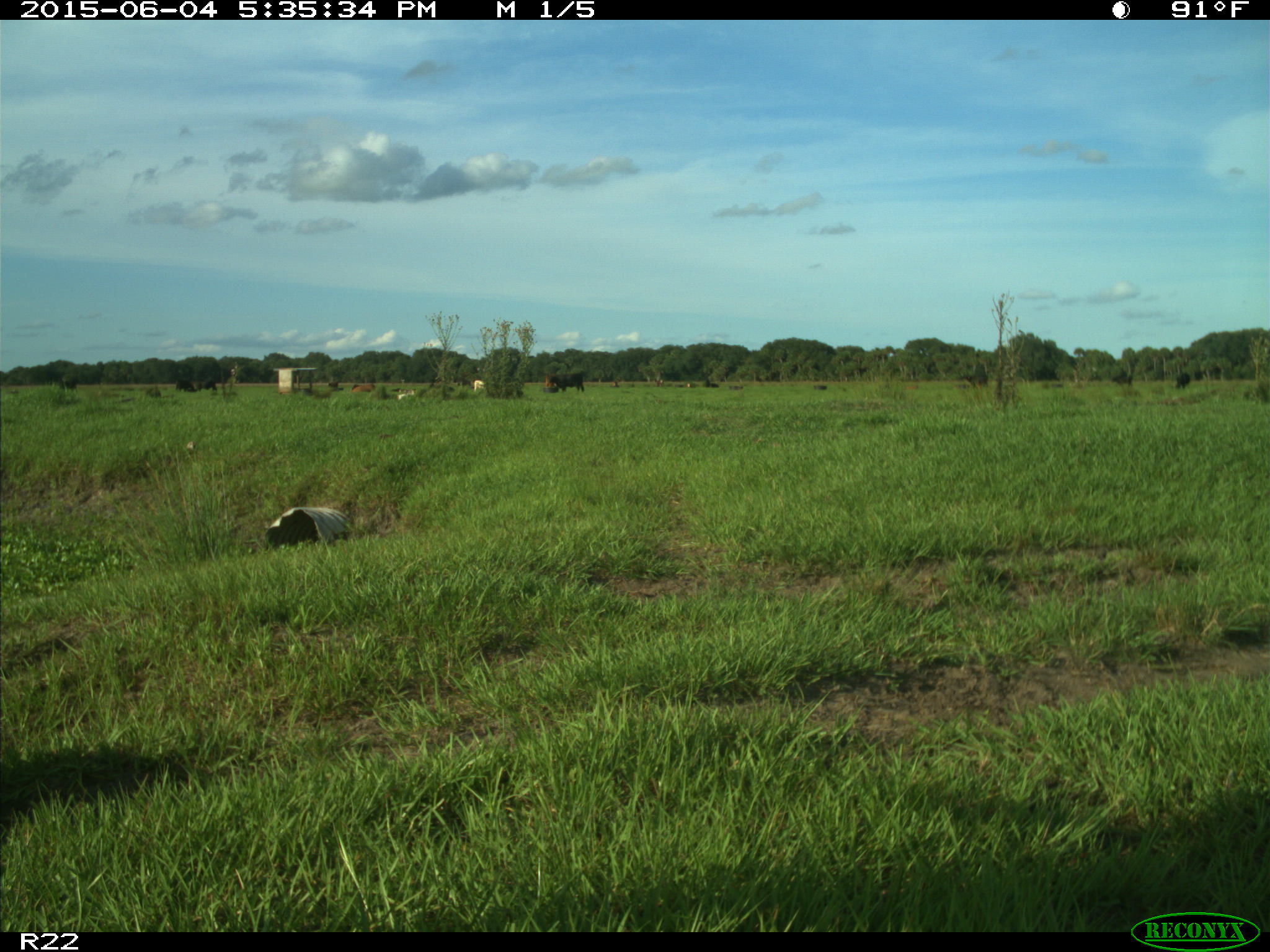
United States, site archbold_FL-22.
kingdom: Animalia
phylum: Chordata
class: Mammalia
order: Artiodactyla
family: Bovidae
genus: Bos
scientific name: Bos taurus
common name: domestic cow